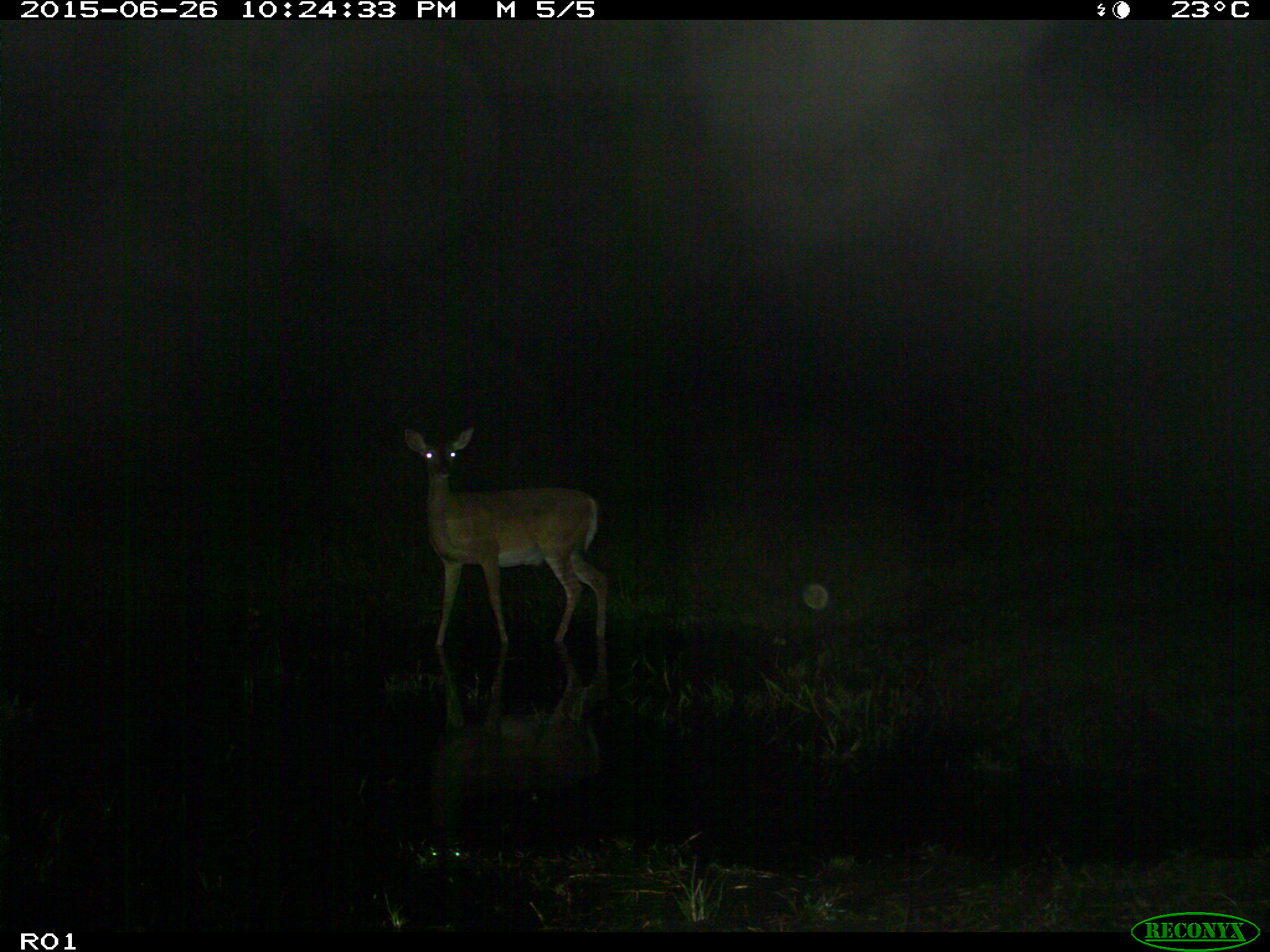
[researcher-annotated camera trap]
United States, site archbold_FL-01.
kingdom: Animalia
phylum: Chordata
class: Mammalia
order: Artiodactyla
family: Cervidae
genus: Odocoileus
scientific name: Odocoileus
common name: deer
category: unidentified deer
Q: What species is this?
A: Unidentified deer (deer) (Odocoileus).